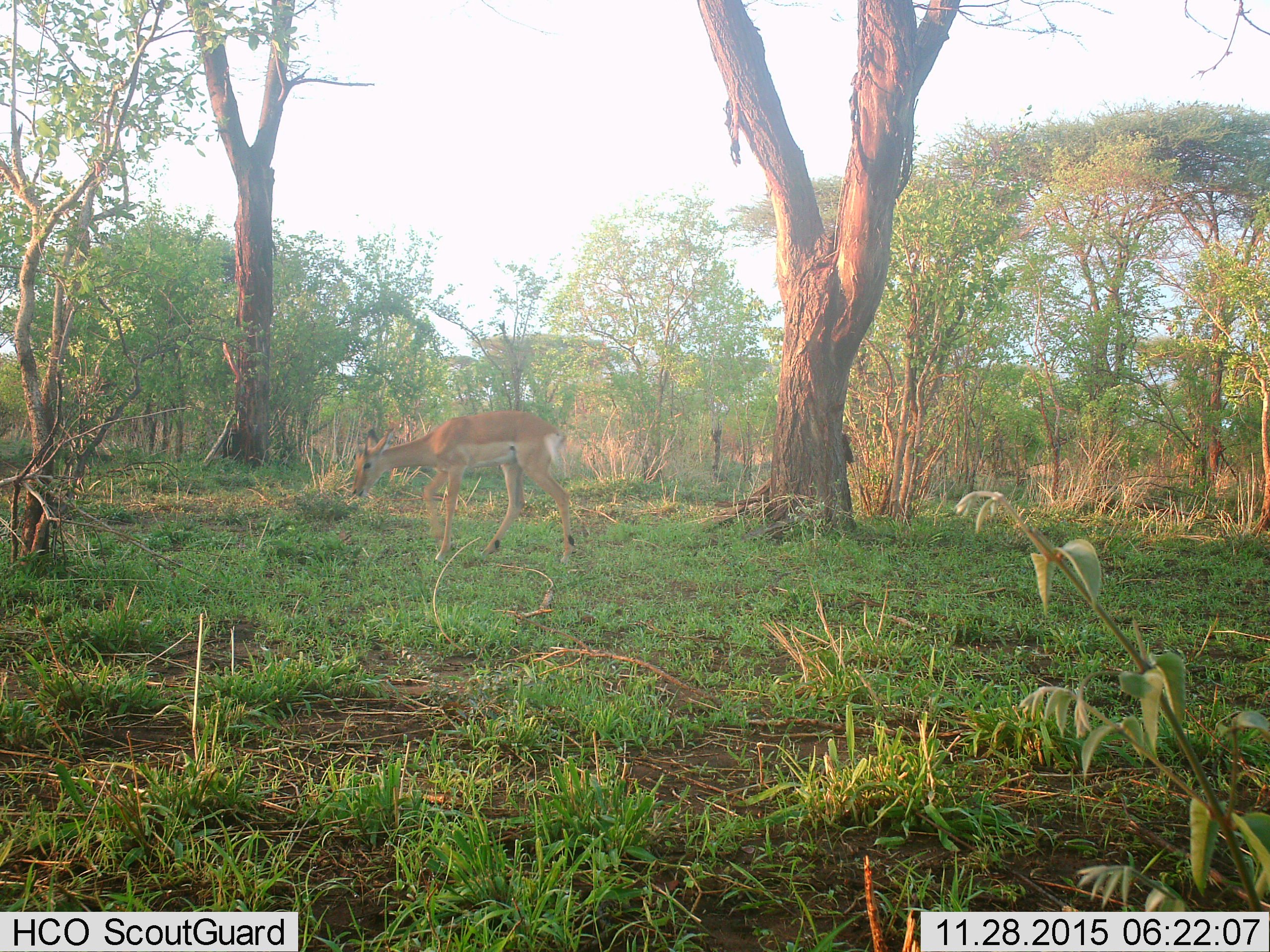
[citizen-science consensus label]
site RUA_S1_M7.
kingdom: Animalia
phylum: Chordata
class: Mammalia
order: Artiodactyla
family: Bovidae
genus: Aepyceros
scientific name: Aepyceros melampus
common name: impala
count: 1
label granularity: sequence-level